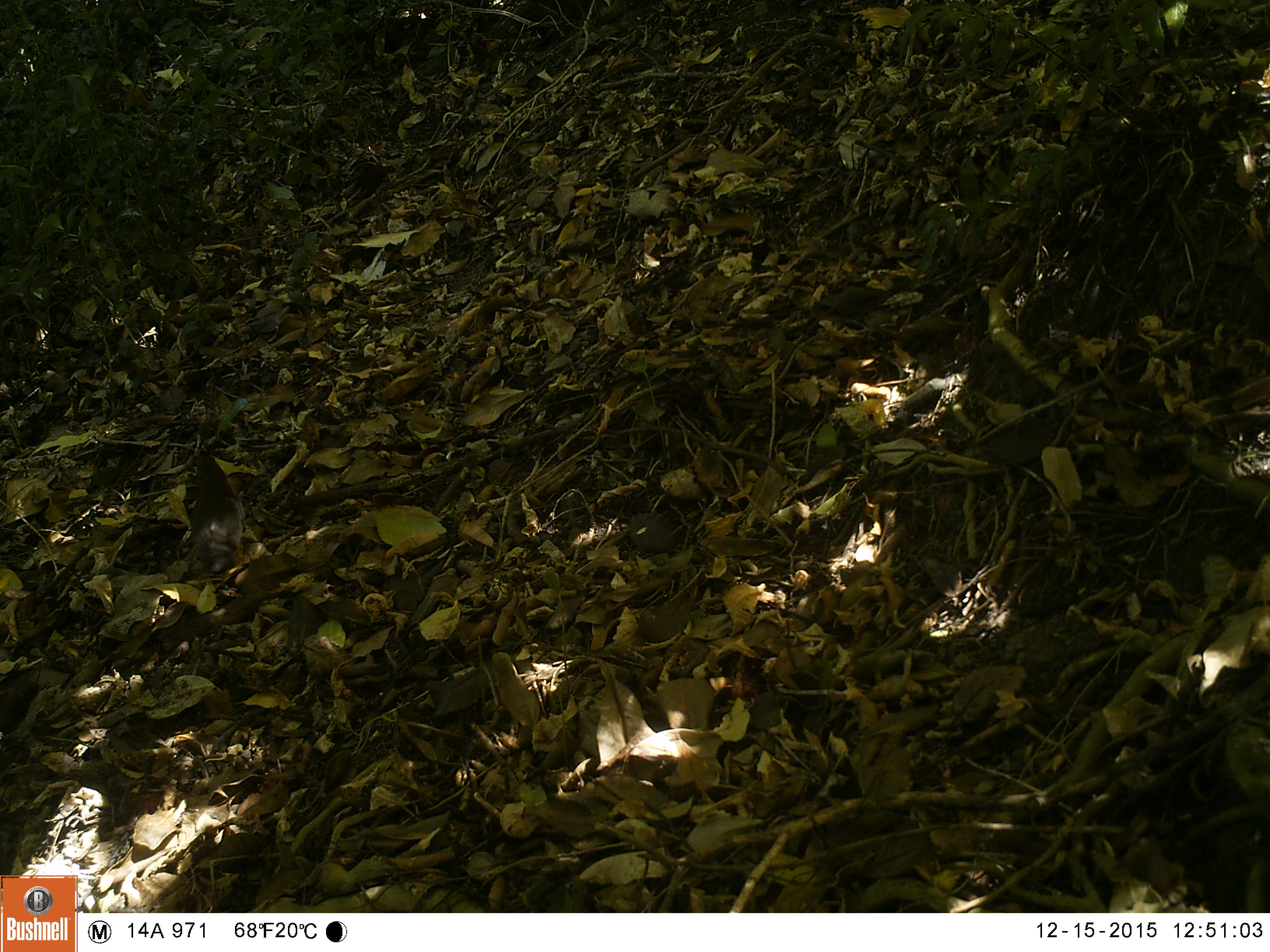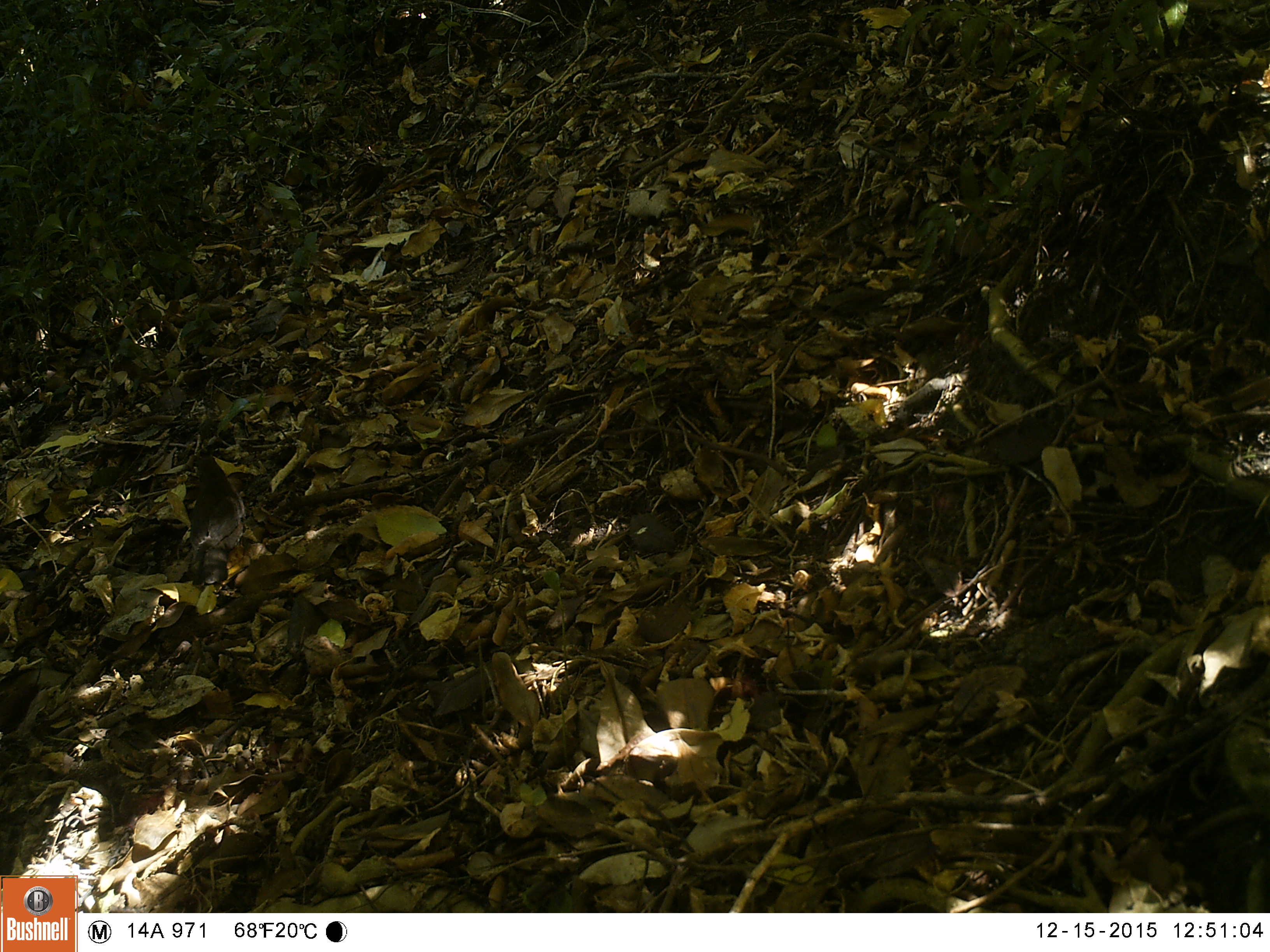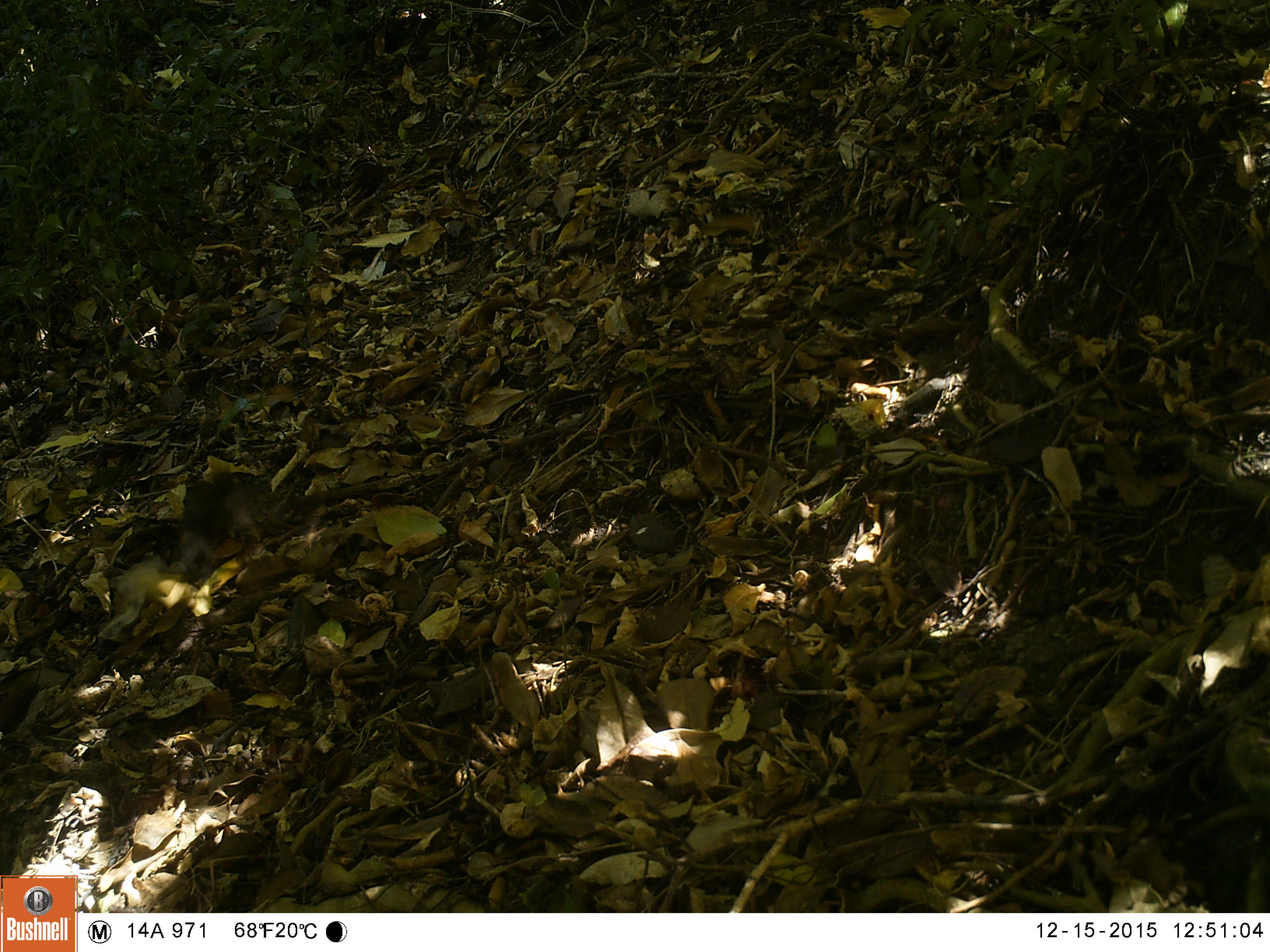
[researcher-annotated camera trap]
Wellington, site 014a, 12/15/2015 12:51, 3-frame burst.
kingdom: Animalia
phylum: Chordata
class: Aves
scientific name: Aves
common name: bird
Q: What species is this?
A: Bird (Aves).